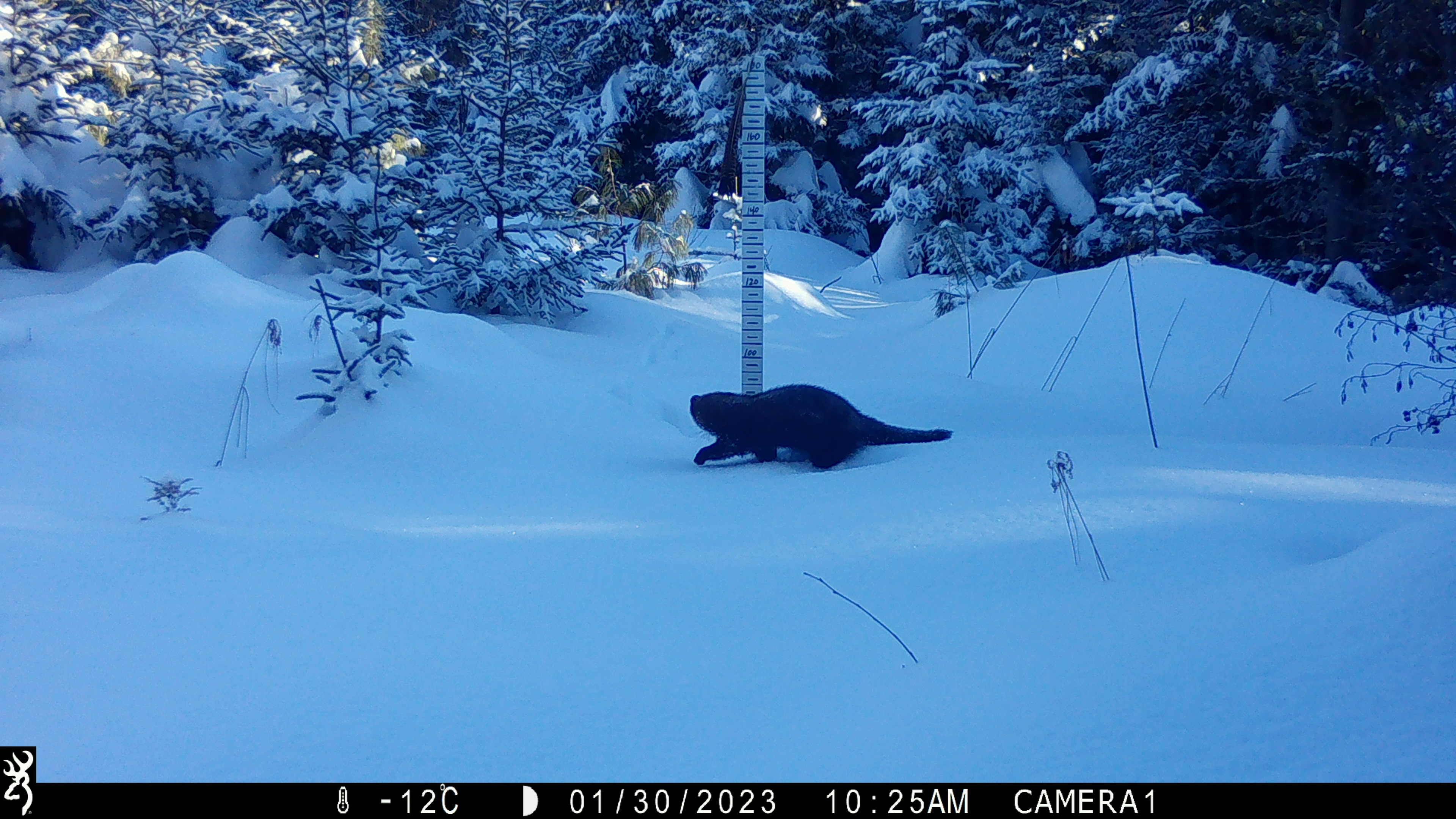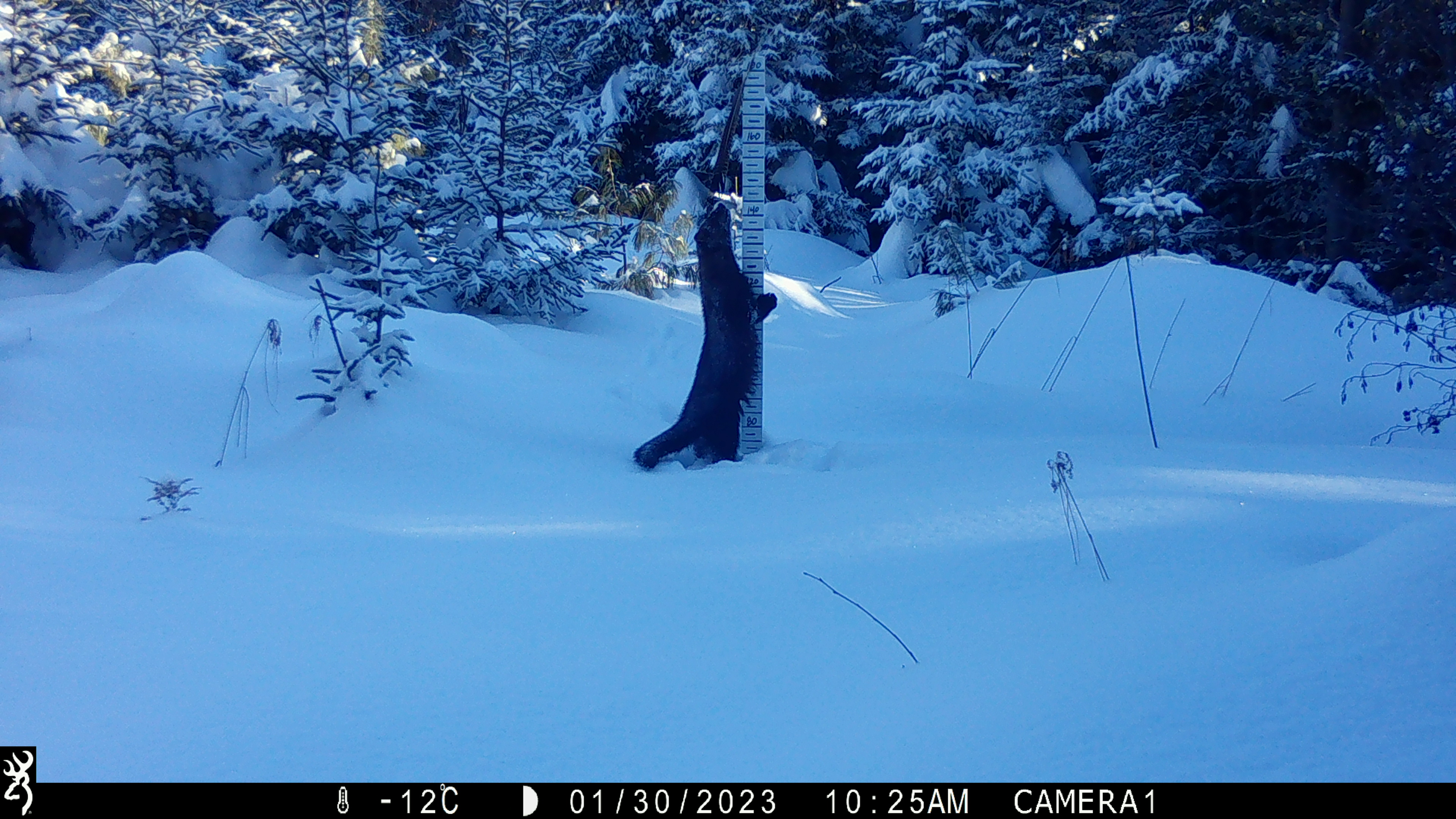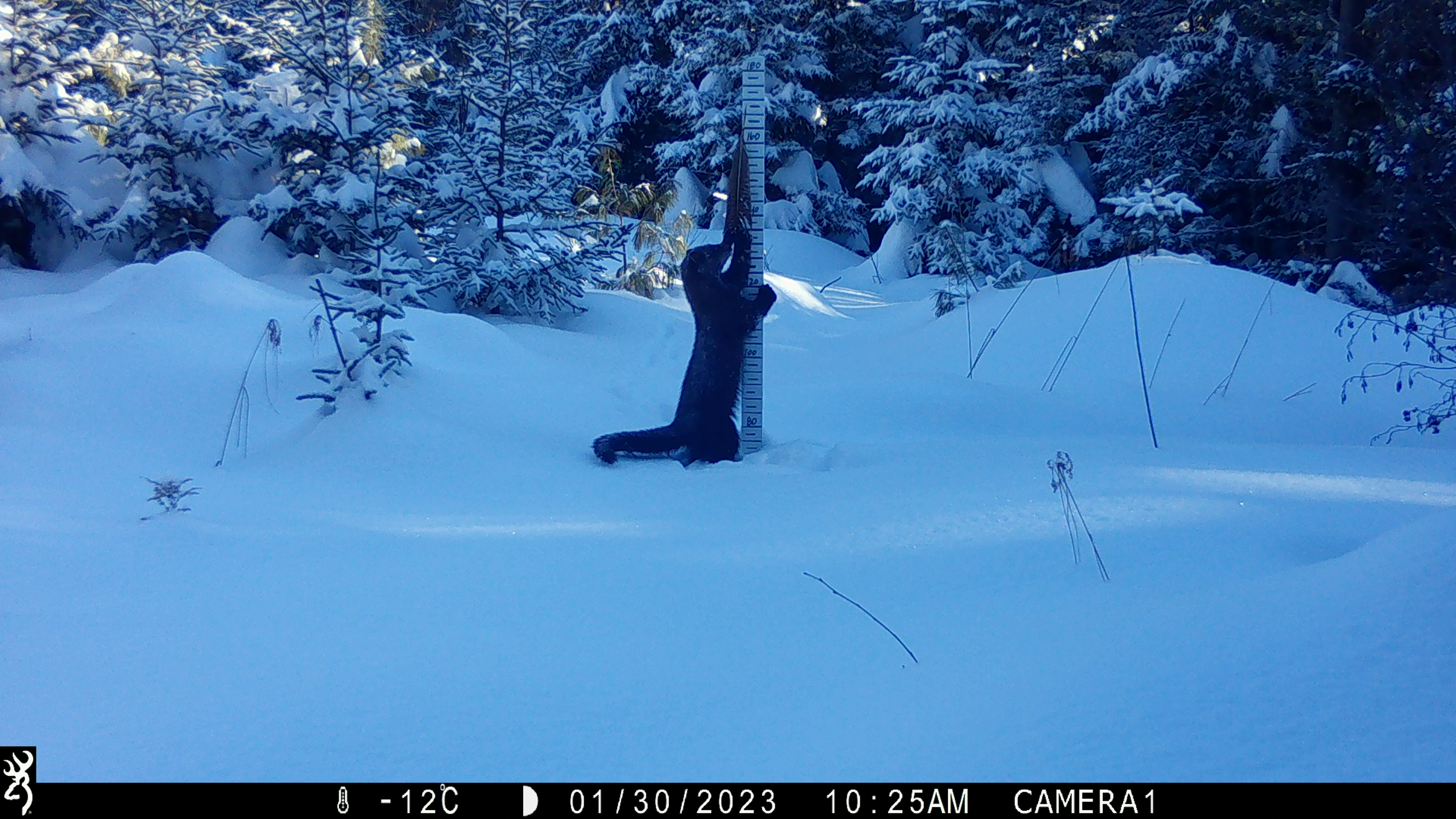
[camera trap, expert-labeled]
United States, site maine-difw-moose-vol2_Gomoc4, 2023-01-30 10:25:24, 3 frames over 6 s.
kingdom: Animalia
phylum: Chordata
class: Mammalia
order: Carnivora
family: Mustelidae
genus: Pekania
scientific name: Pekania pennanti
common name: fisher